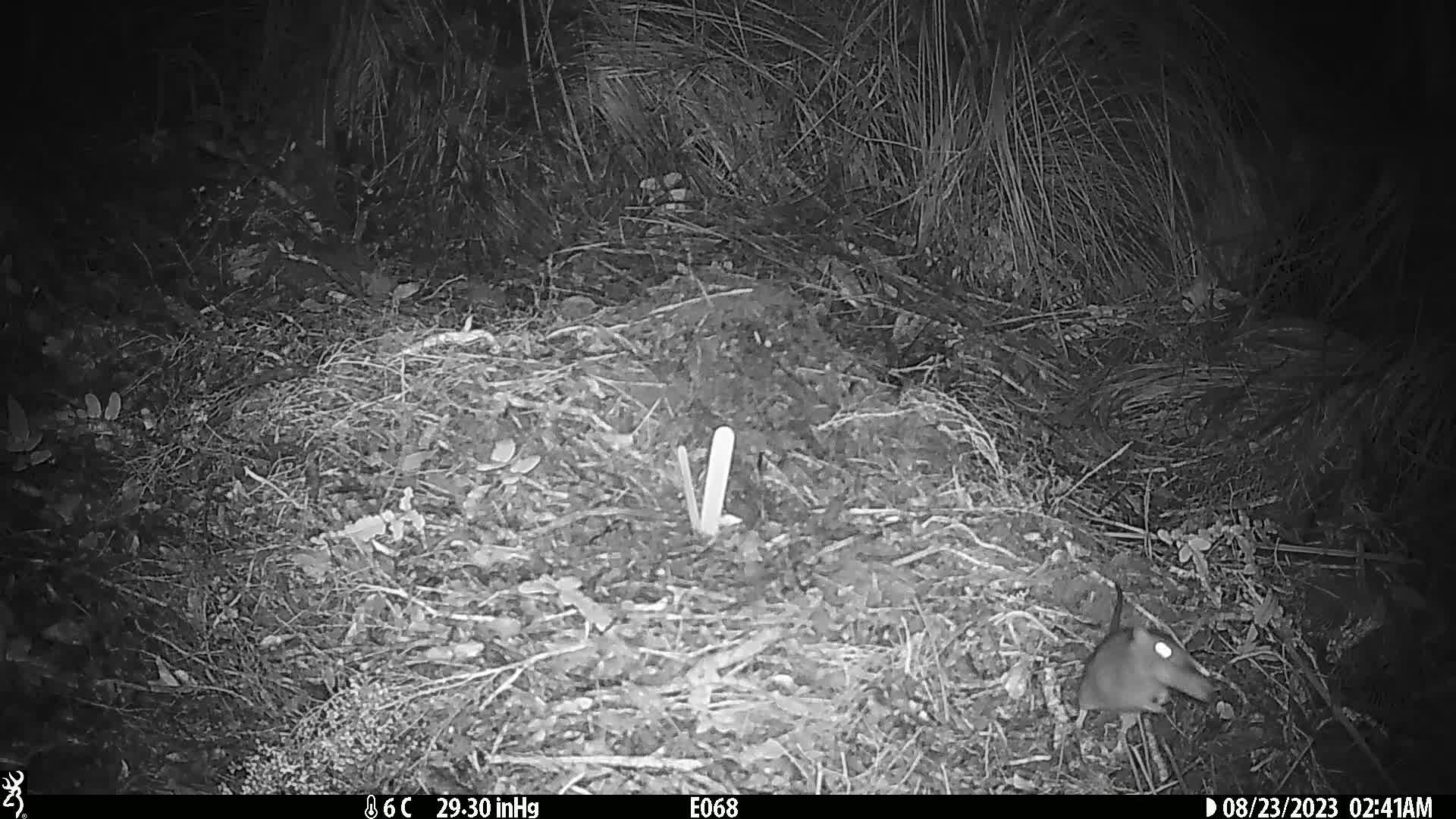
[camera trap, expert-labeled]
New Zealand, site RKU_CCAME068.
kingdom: Animalia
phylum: Chordata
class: Mammalia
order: Rodentia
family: Muridae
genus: Rattus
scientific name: Rattus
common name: rat